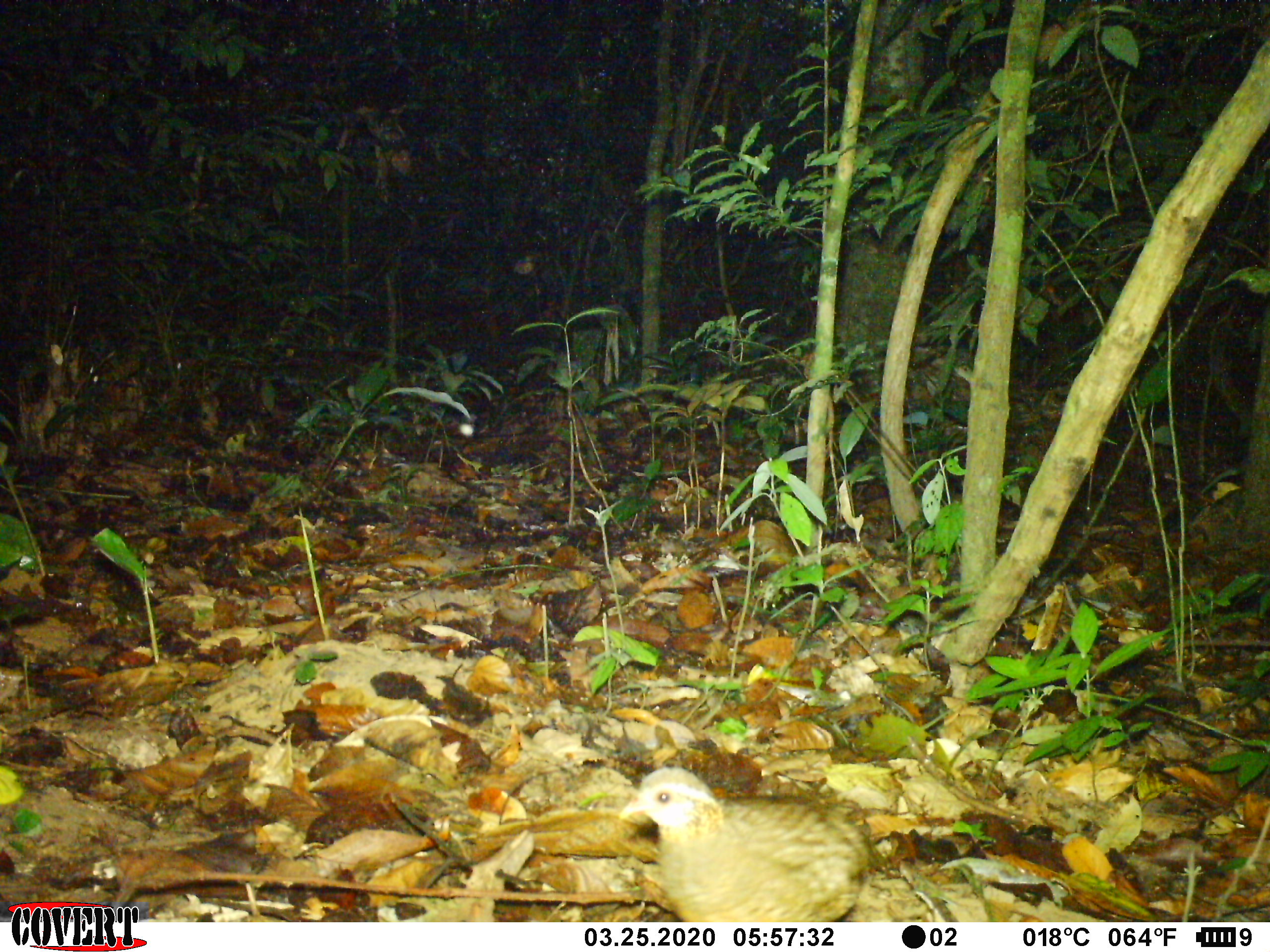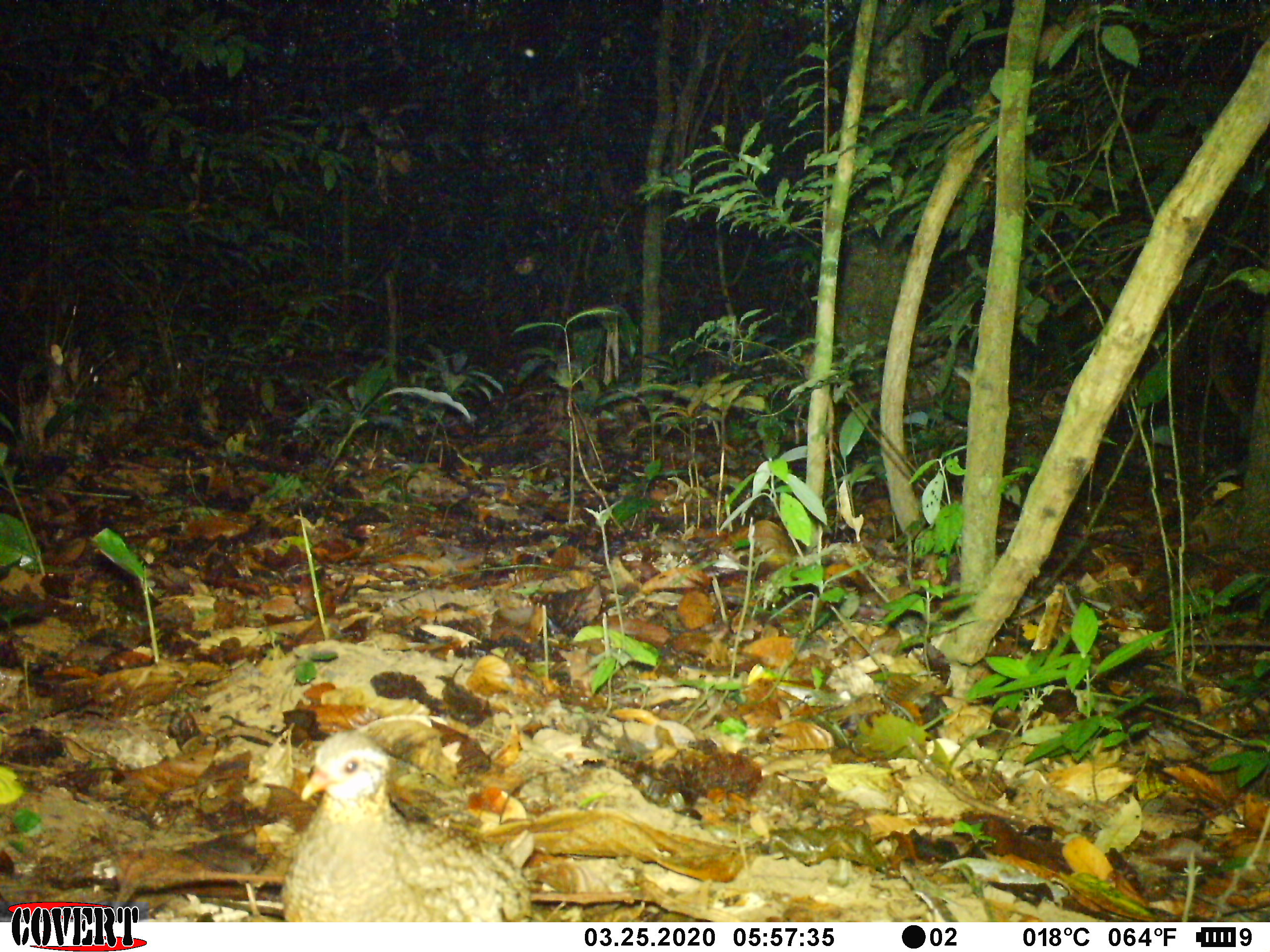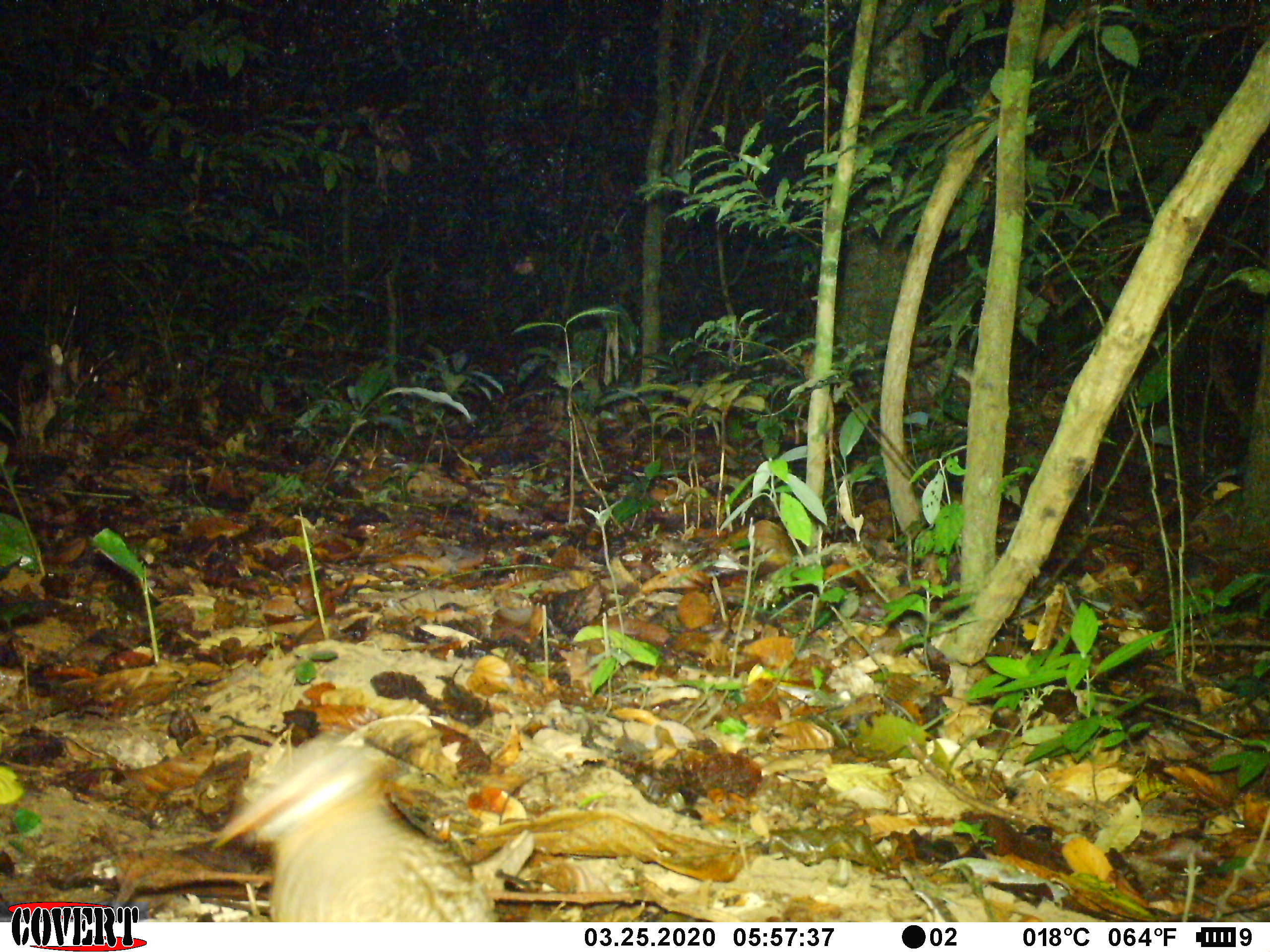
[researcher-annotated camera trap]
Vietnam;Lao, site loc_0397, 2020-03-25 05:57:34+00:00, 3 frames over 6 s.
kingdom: Animalia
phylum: Chordata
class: Aves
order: Galliformes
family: Phasianidae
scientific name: Phasianidae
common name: partridge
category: unidentified partridge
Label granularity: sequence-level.